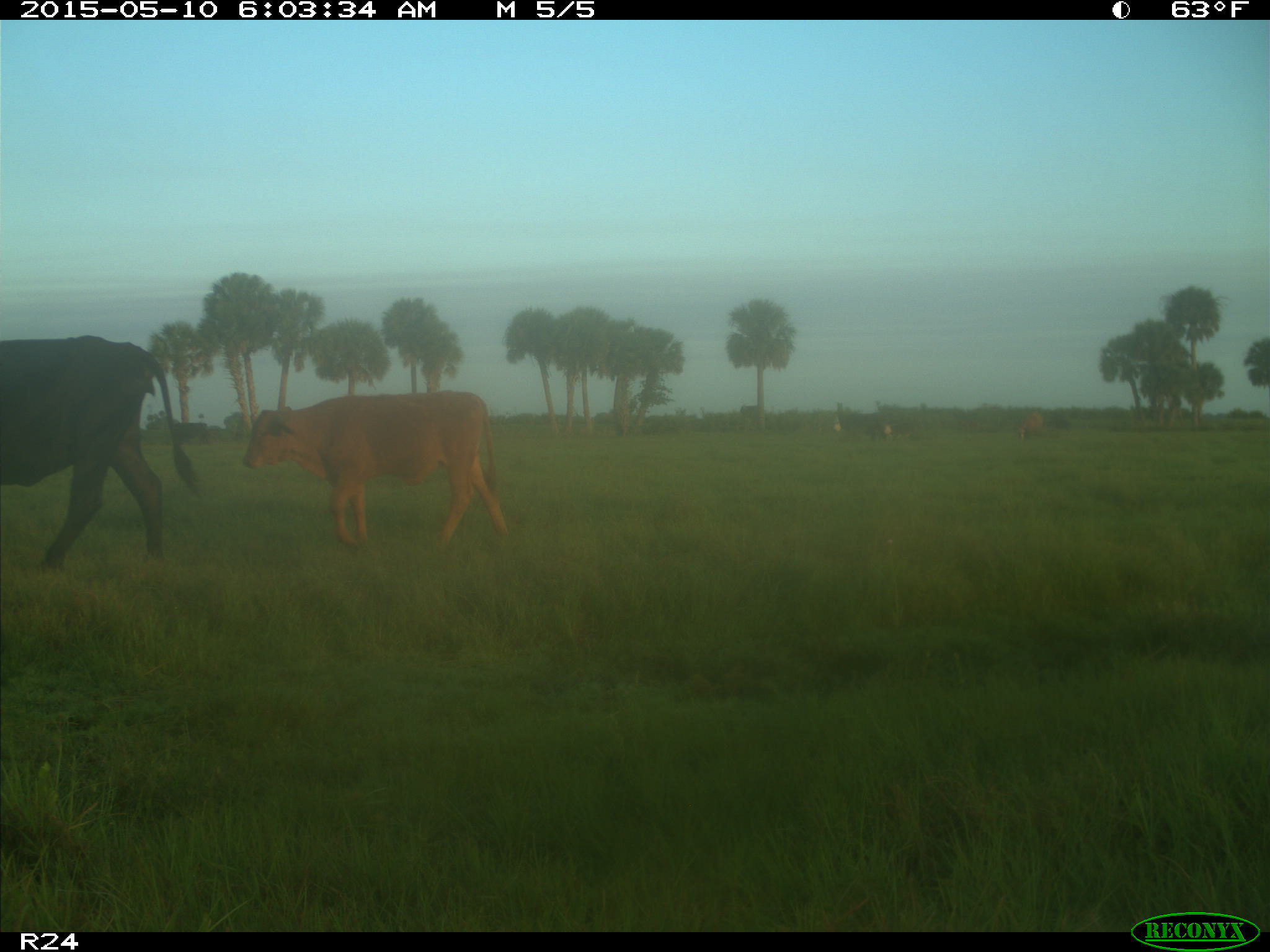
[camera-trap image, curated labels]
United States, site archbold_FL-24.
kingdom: Animalia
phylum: Chordata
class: Mammalia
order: Artiodactyla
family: Bovidae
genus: Bos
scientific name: Bos taurus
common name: domestic cow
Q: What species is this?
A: Bos taurus (domestic cow).